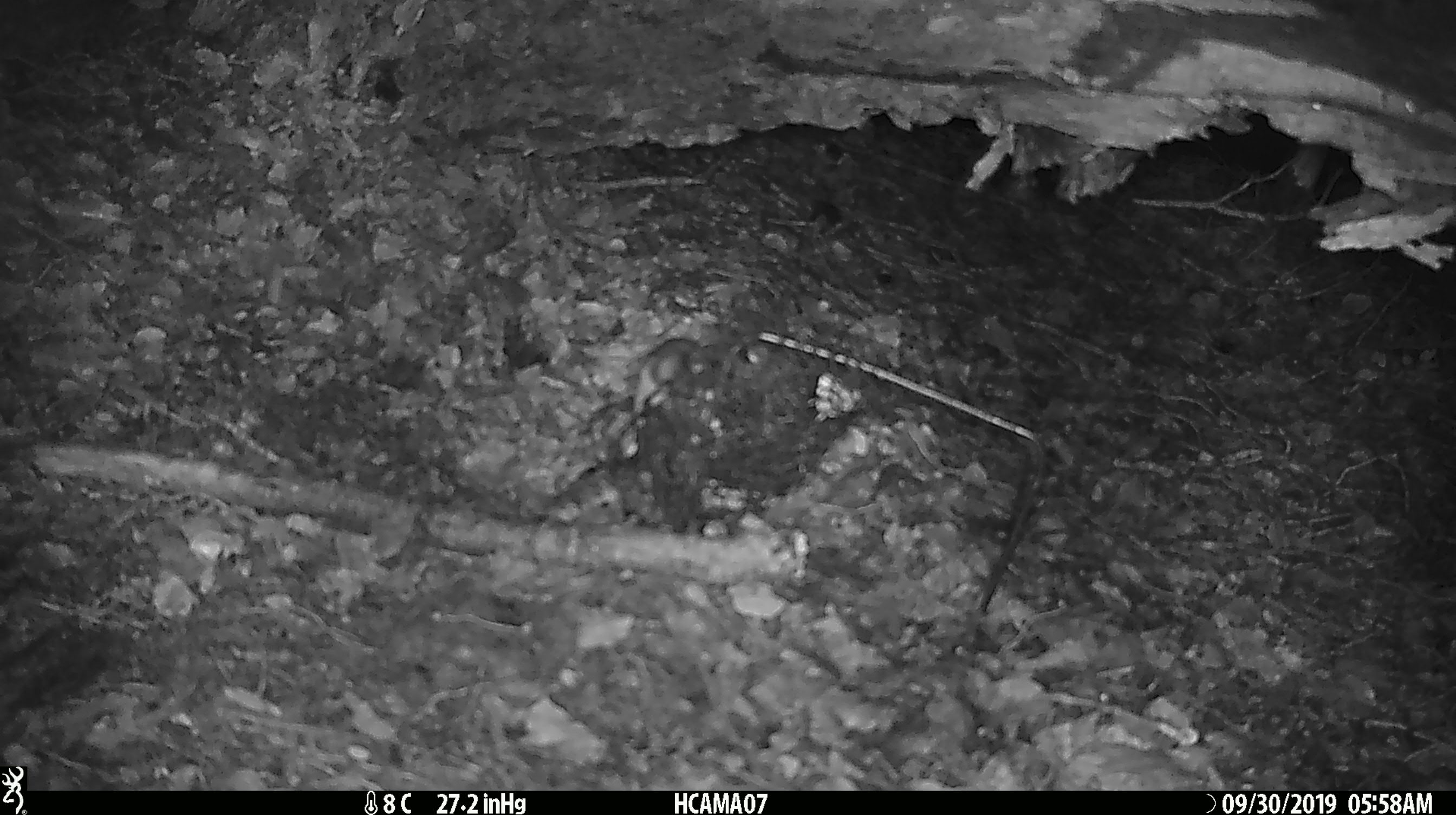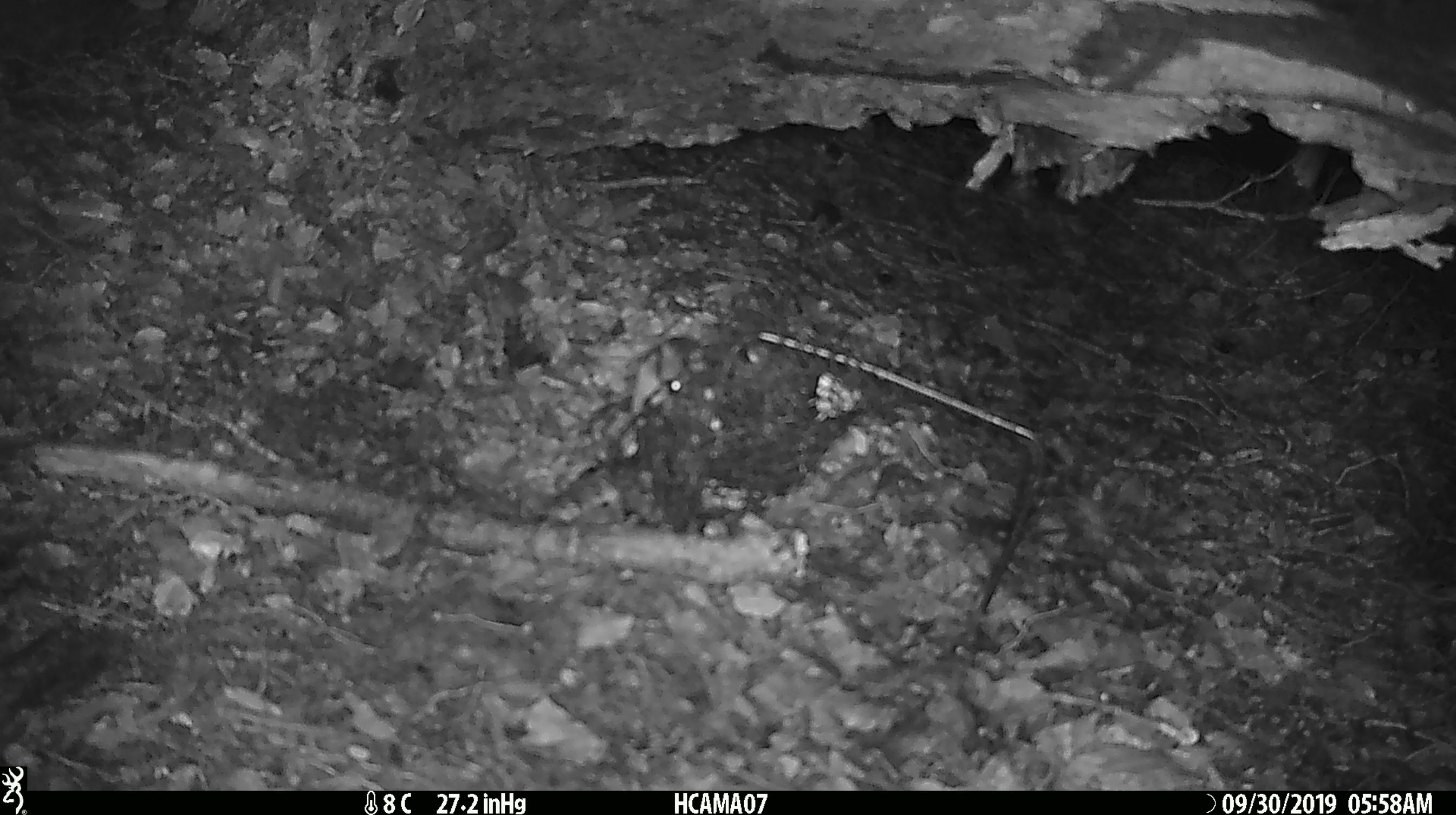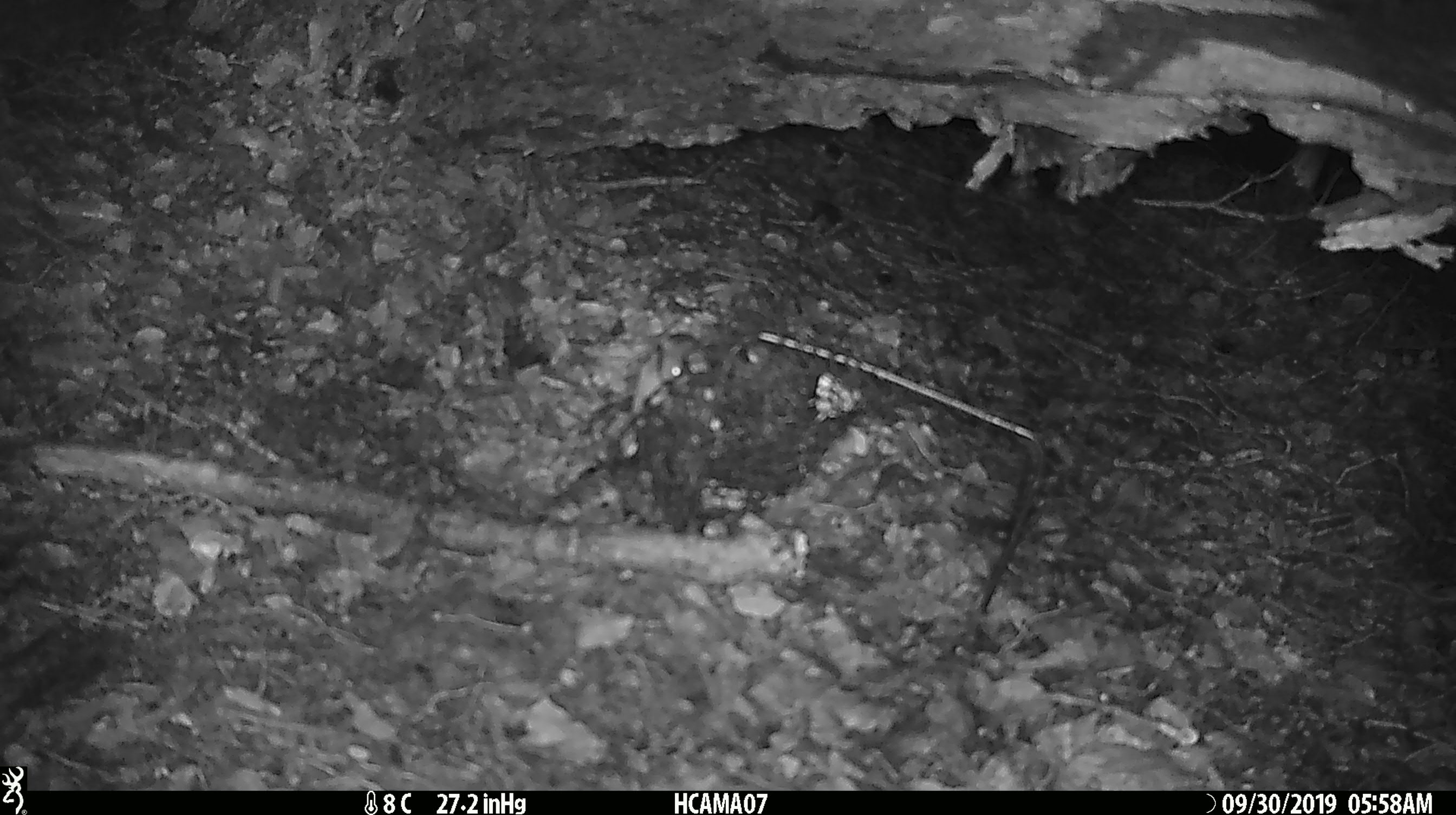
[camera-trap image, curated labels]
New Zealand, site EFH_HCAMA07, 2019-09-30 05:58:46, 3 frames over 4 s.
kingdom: Animalia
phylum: Chordata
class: Mammalia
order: Rodentia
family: Muridae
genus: Mus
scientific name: Mus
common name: mouse